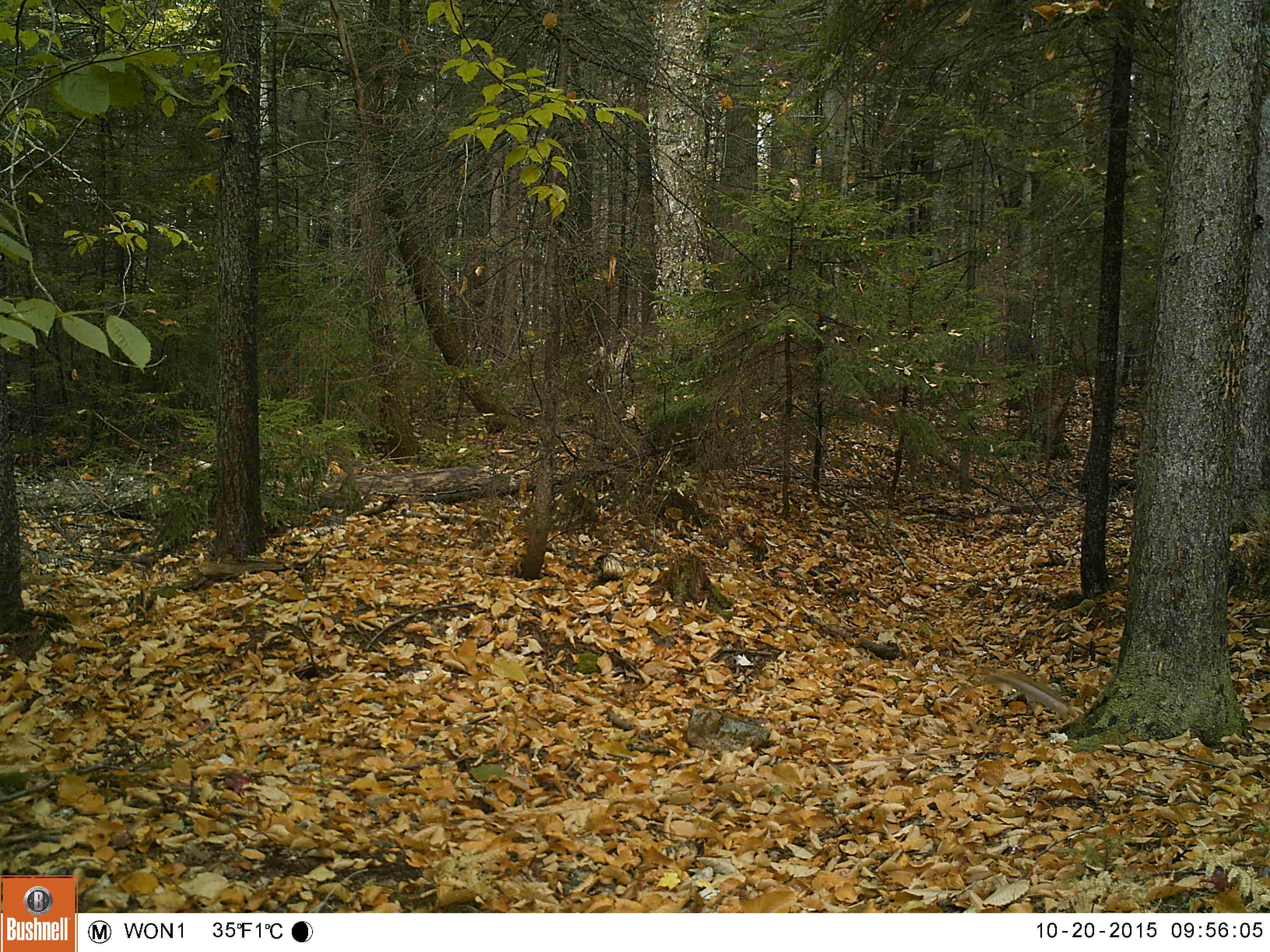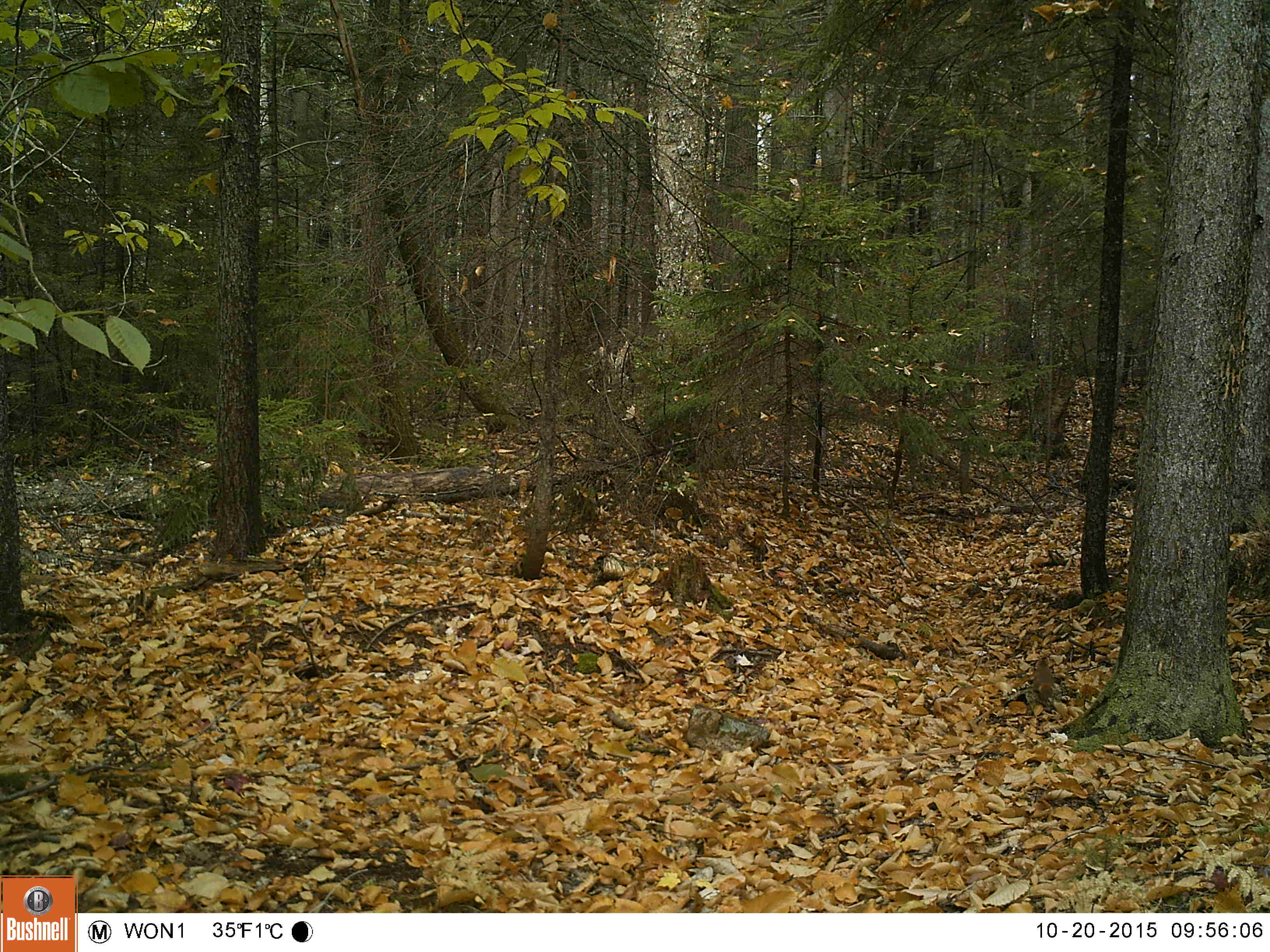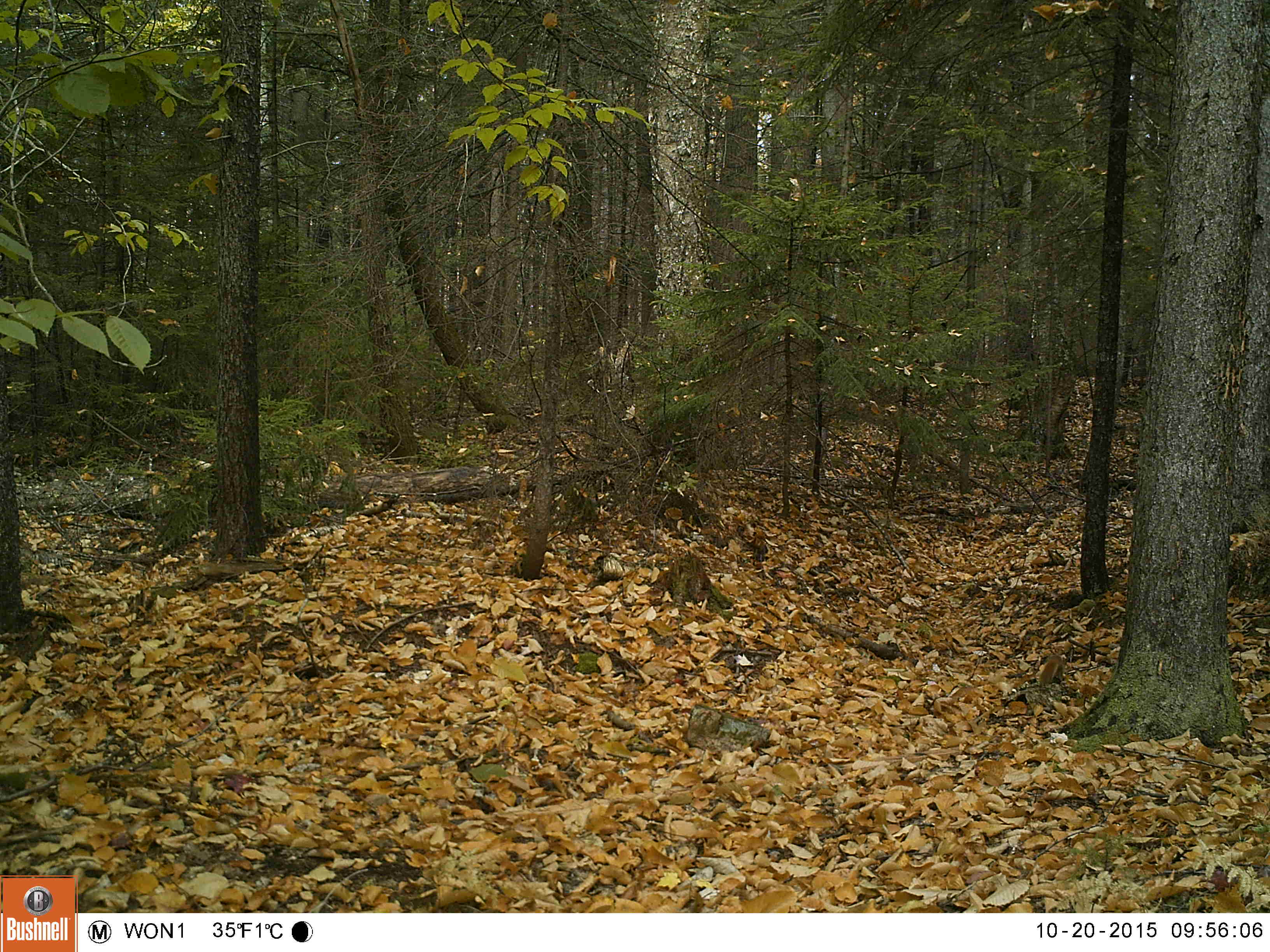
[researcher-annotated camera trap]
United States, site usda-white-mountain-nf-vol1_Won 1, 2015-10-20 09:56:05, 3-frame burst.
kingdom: Animalia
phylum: Chordata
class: Mammalia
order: Rodentia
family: Sciuridae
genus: Tamiasciurus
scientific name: Tamiasciurus hudsonicus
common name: red squirrel